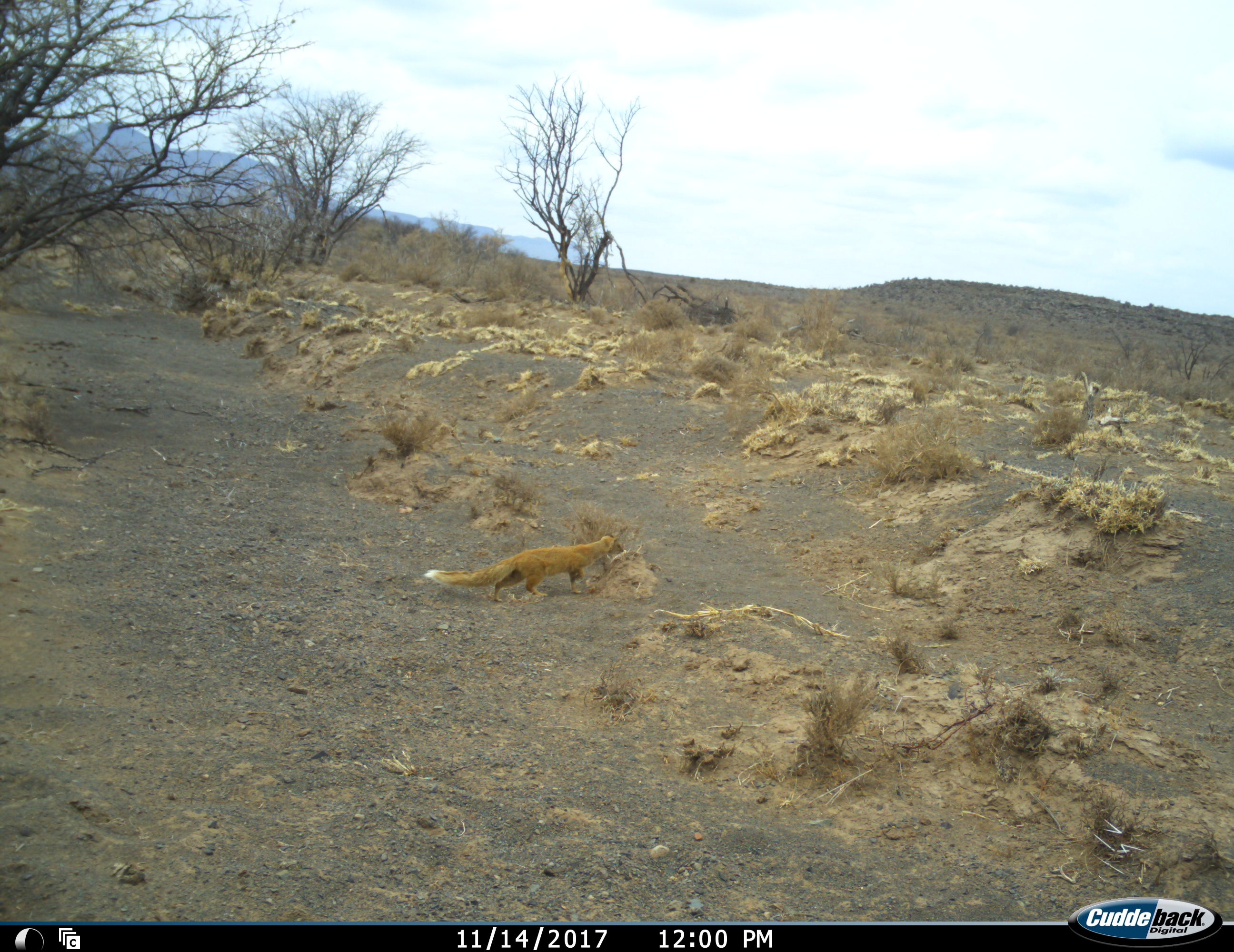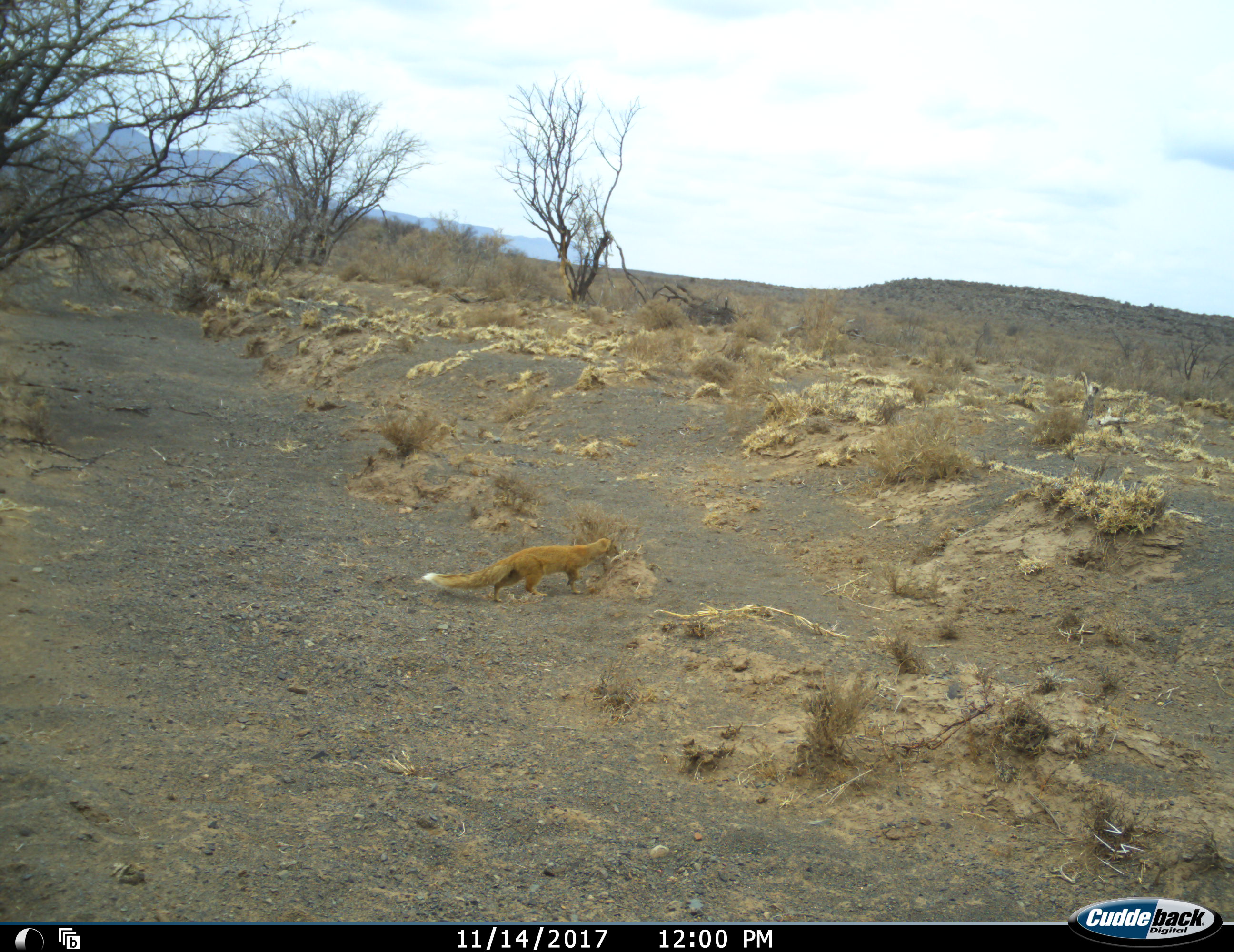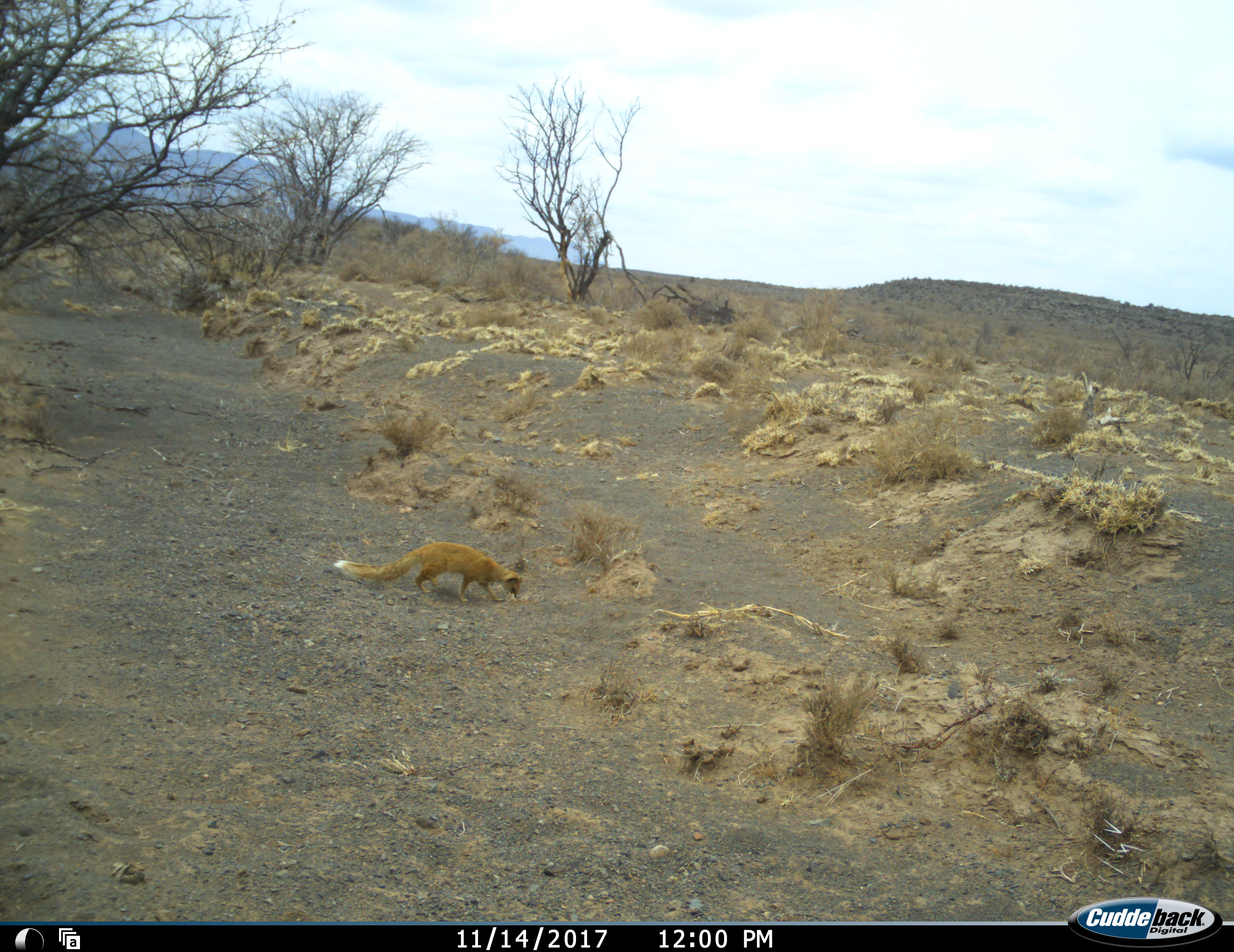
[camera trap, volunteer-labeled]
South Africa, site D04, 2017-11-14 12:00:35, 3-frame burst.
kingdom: Animalia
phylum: Chordata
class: Mammalia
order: Carnivora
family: Herpestidae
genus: Cynictis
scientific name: Cynictis penicillata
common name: yellow mongoose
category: mongooseyellow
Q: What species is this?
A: Mongooseyellow (yellow mongoose) (Cynictis penicillata).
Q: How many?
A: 1.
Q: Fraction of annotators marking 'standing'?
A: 44%.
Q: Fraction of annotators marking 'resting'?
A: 11%.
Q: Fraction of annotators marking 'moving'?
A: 89%.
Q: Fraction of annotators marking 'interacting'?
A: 0%.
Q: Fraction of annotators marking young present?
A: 0%.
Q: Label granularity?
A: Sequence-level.